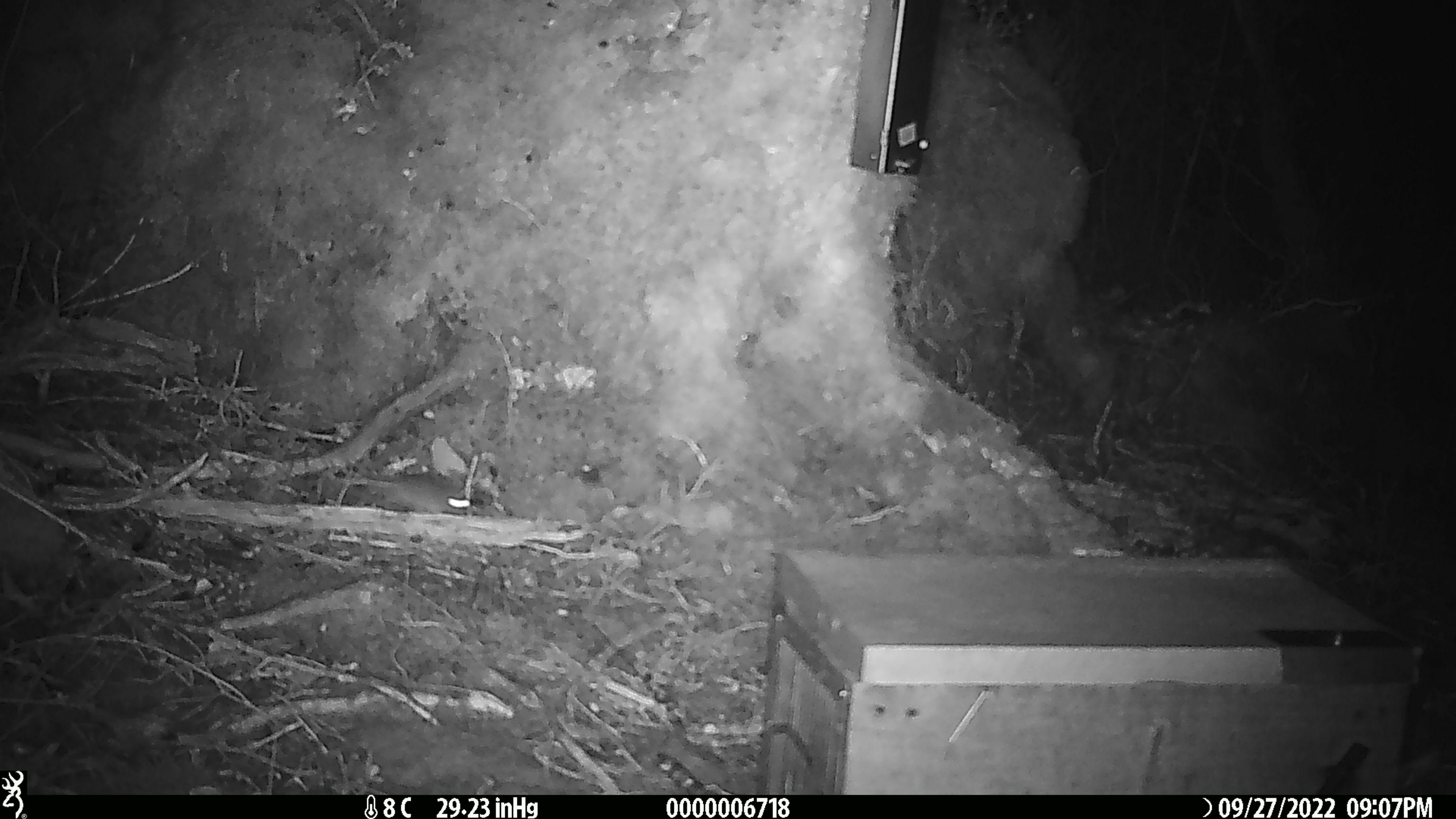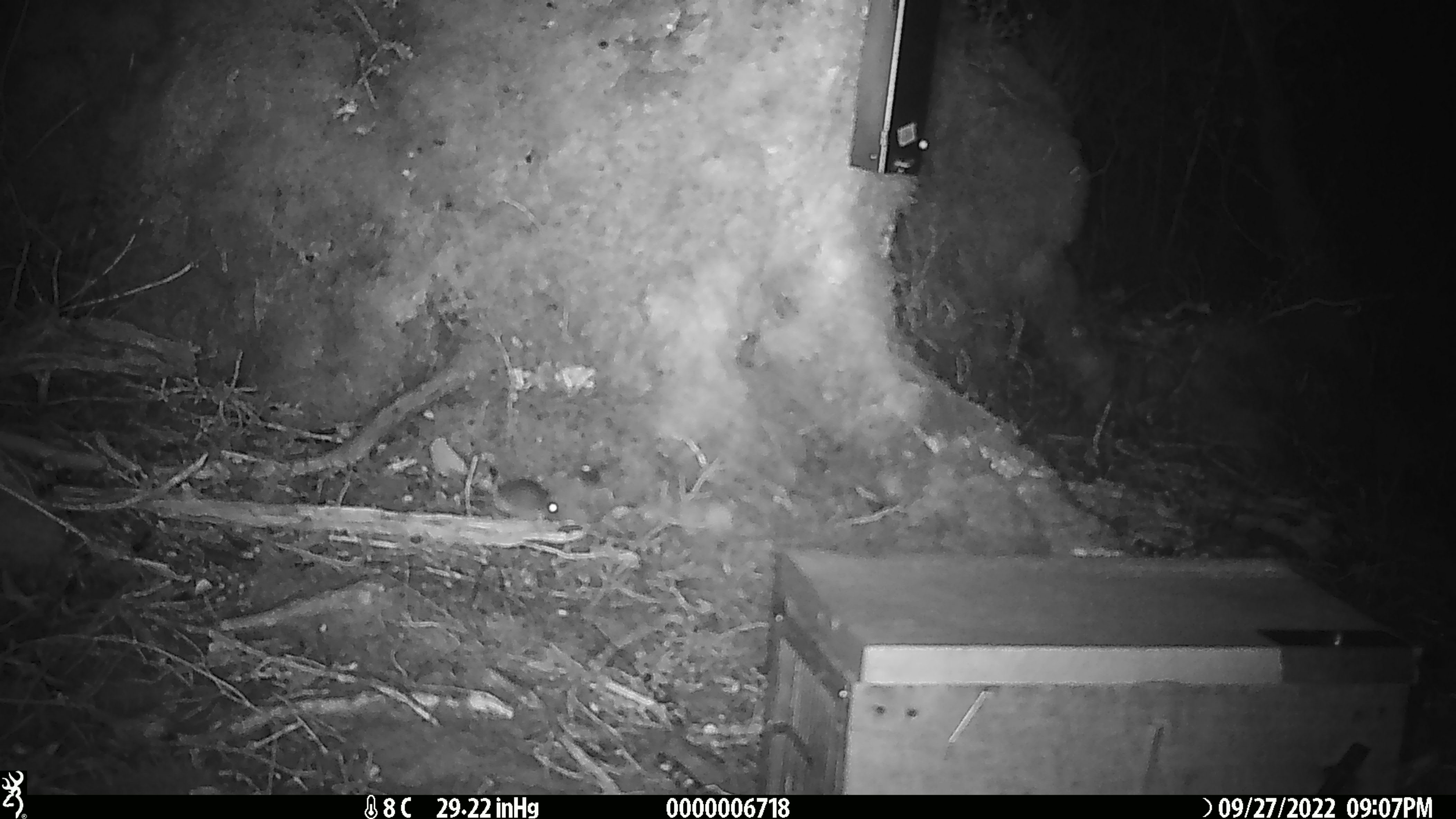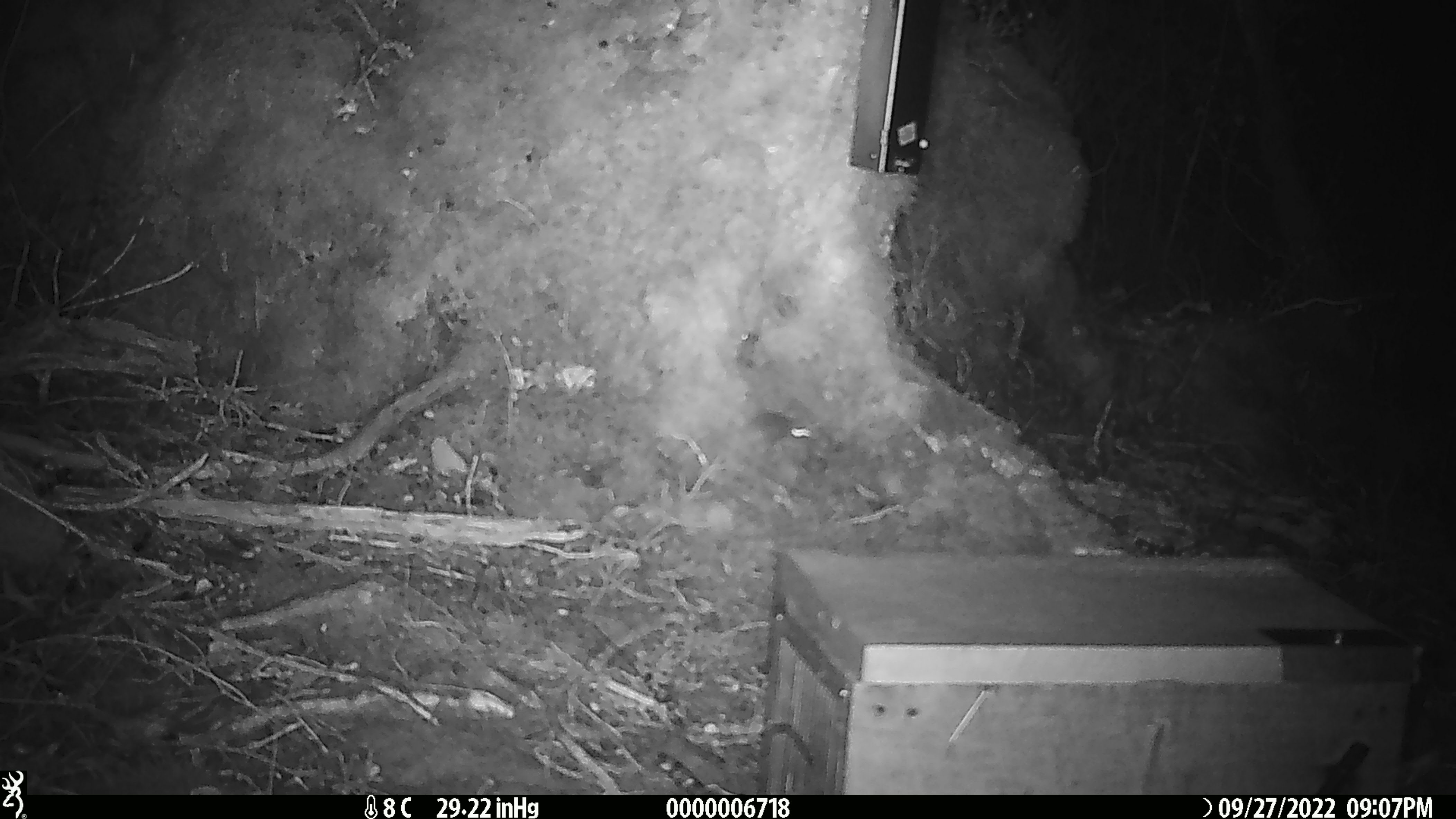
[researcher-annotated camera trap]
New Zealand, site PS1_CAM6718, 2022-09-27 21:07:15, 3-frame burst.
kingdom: Animalia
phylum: Chordata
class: Mammalia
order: Rodentia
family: Muridae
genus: Mus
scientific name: Mus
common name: mouse